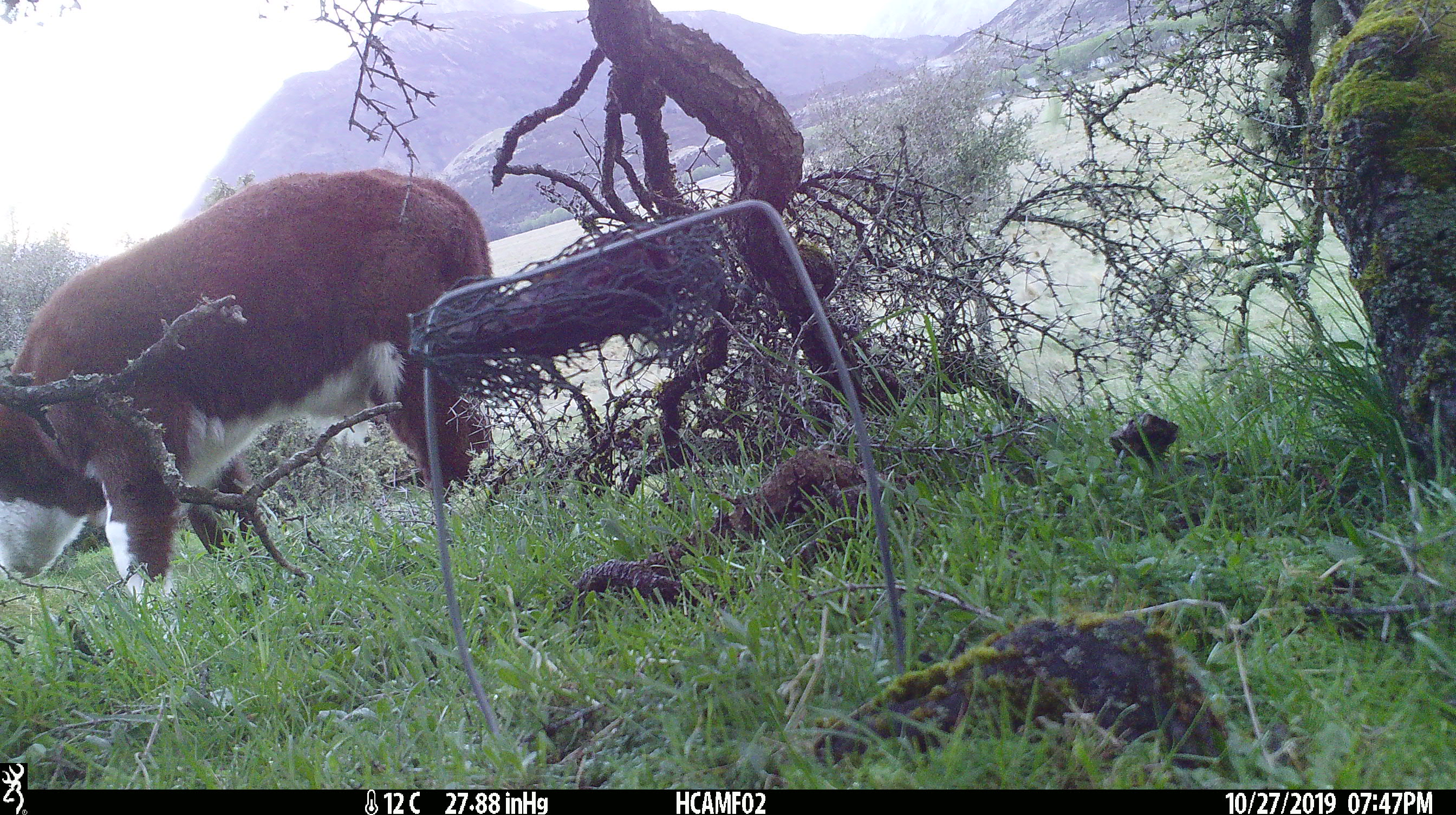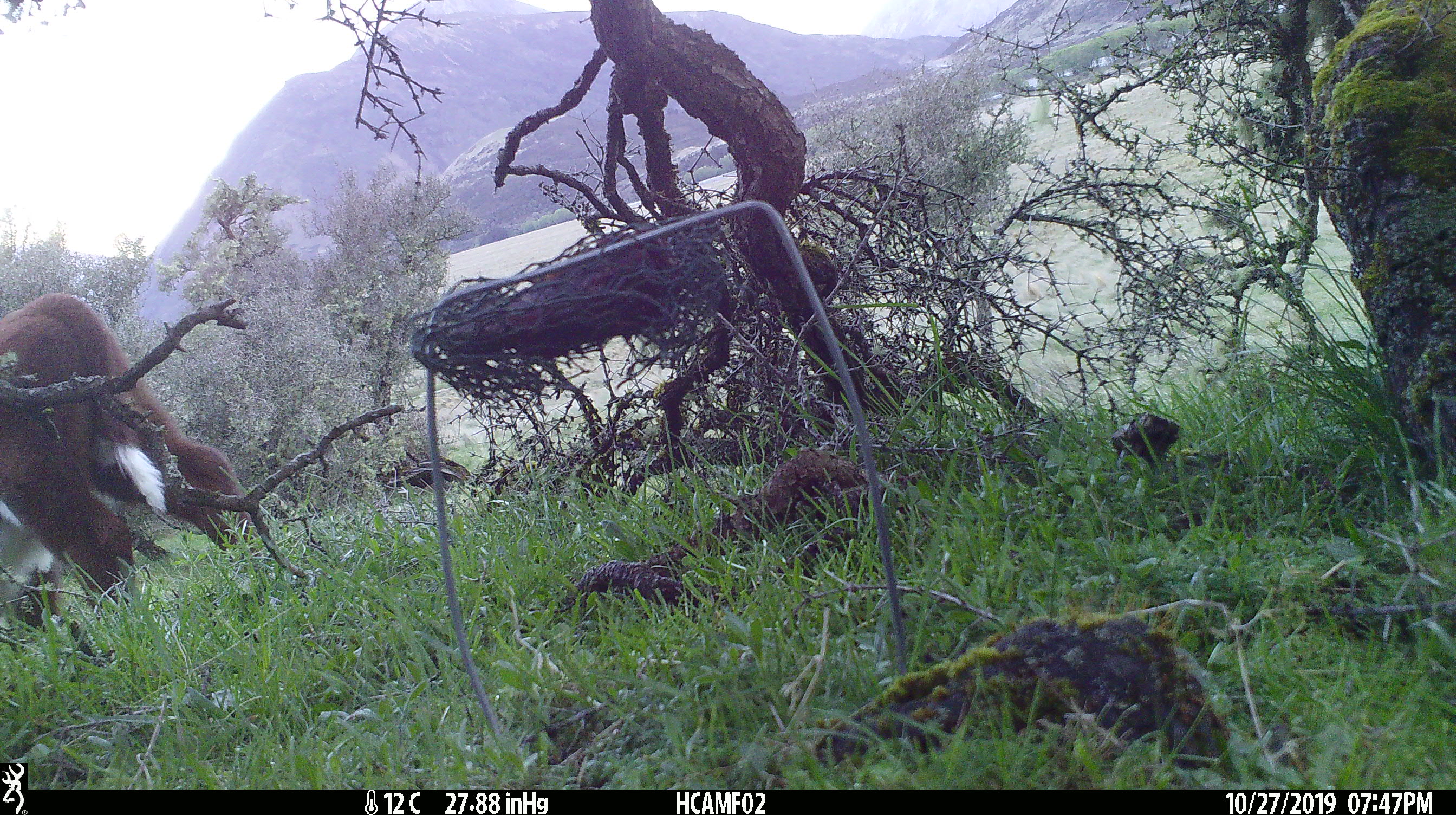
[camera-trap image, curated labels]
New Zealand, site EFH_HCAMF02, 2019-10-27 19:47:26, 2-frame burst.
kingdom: Animalia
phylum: Chordata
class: Mammalia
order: Artiodactyla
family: Bovidae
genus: Bos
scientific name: Bos taurus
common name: domestic cow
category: cow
Cow (domestic cow) (Bos taurus).